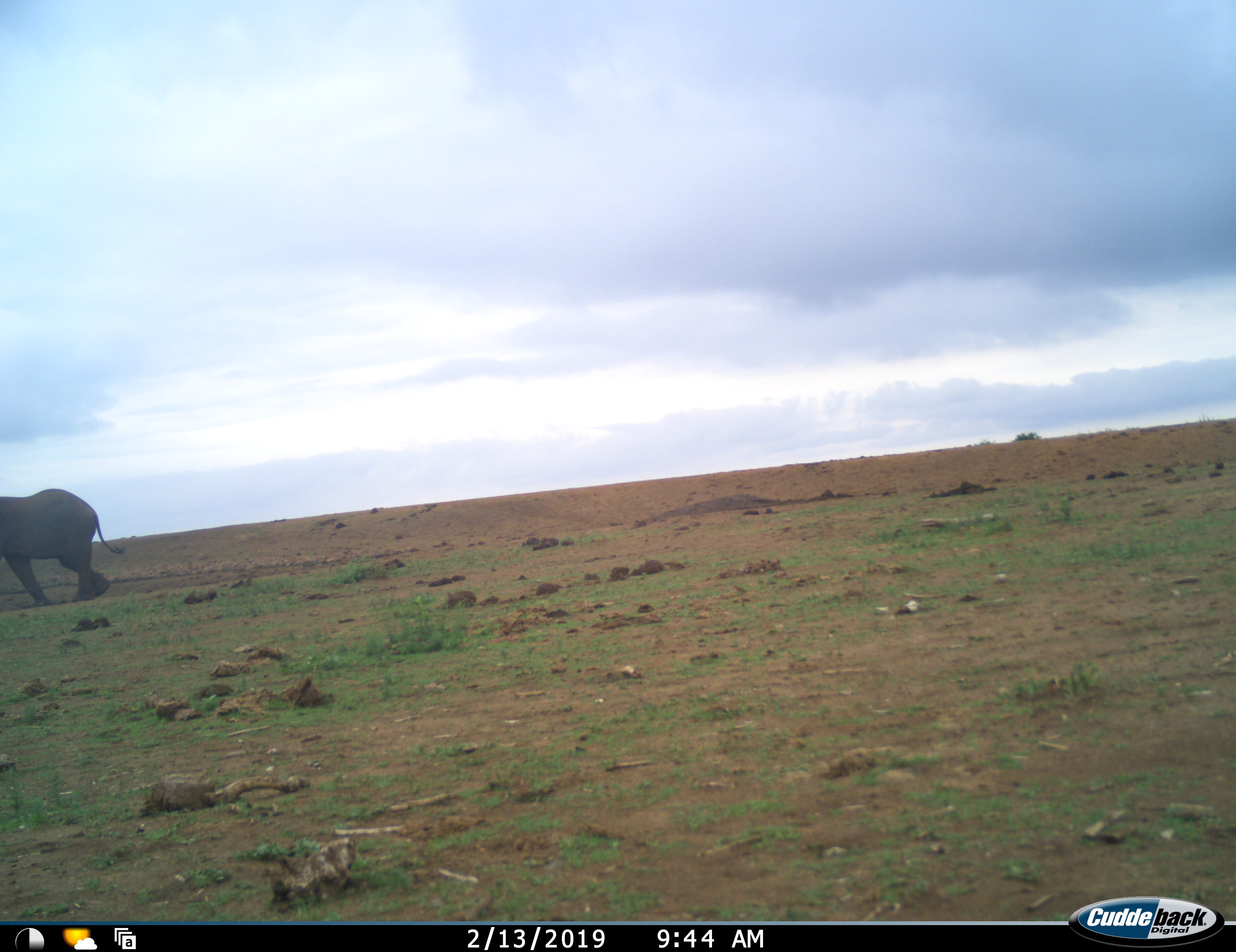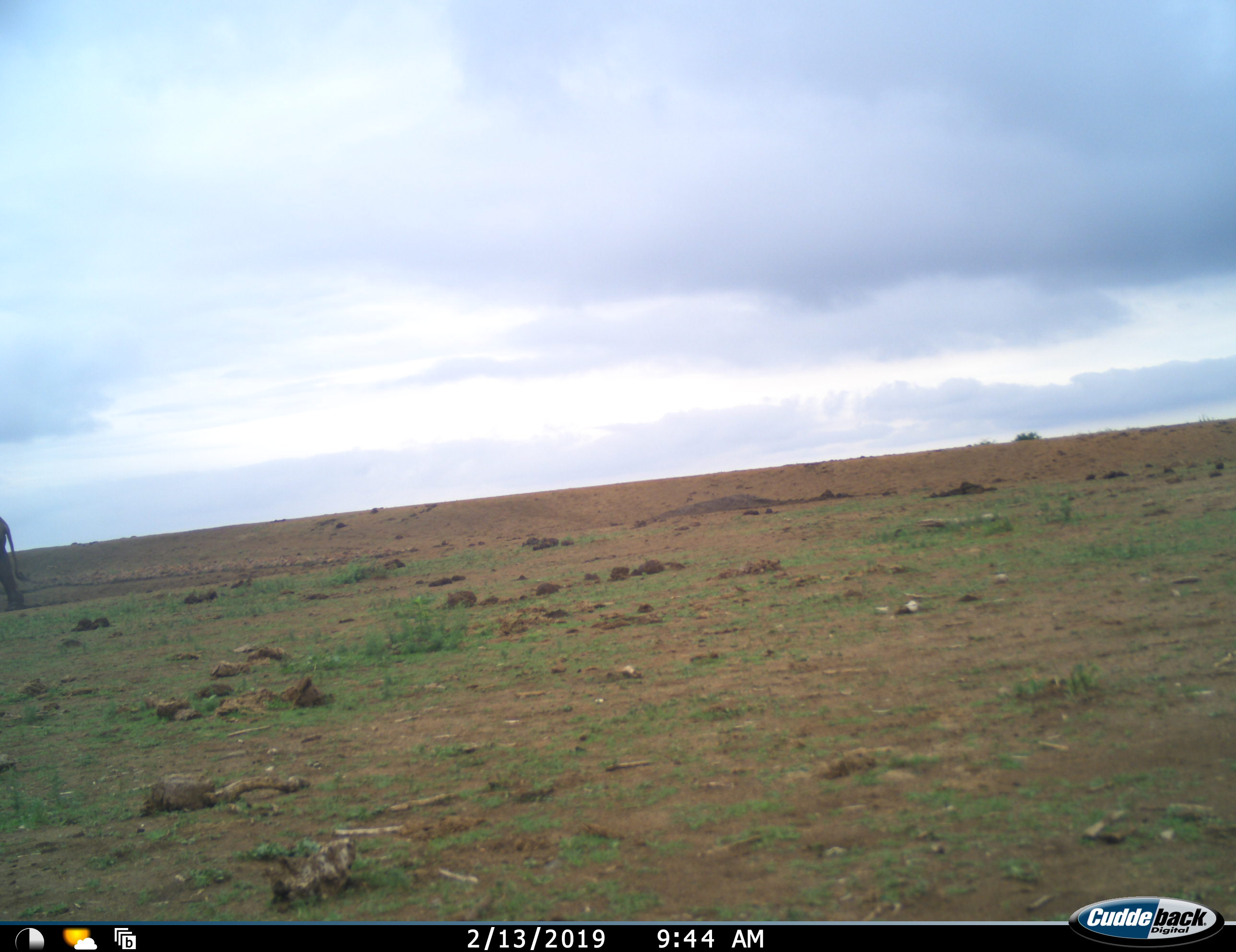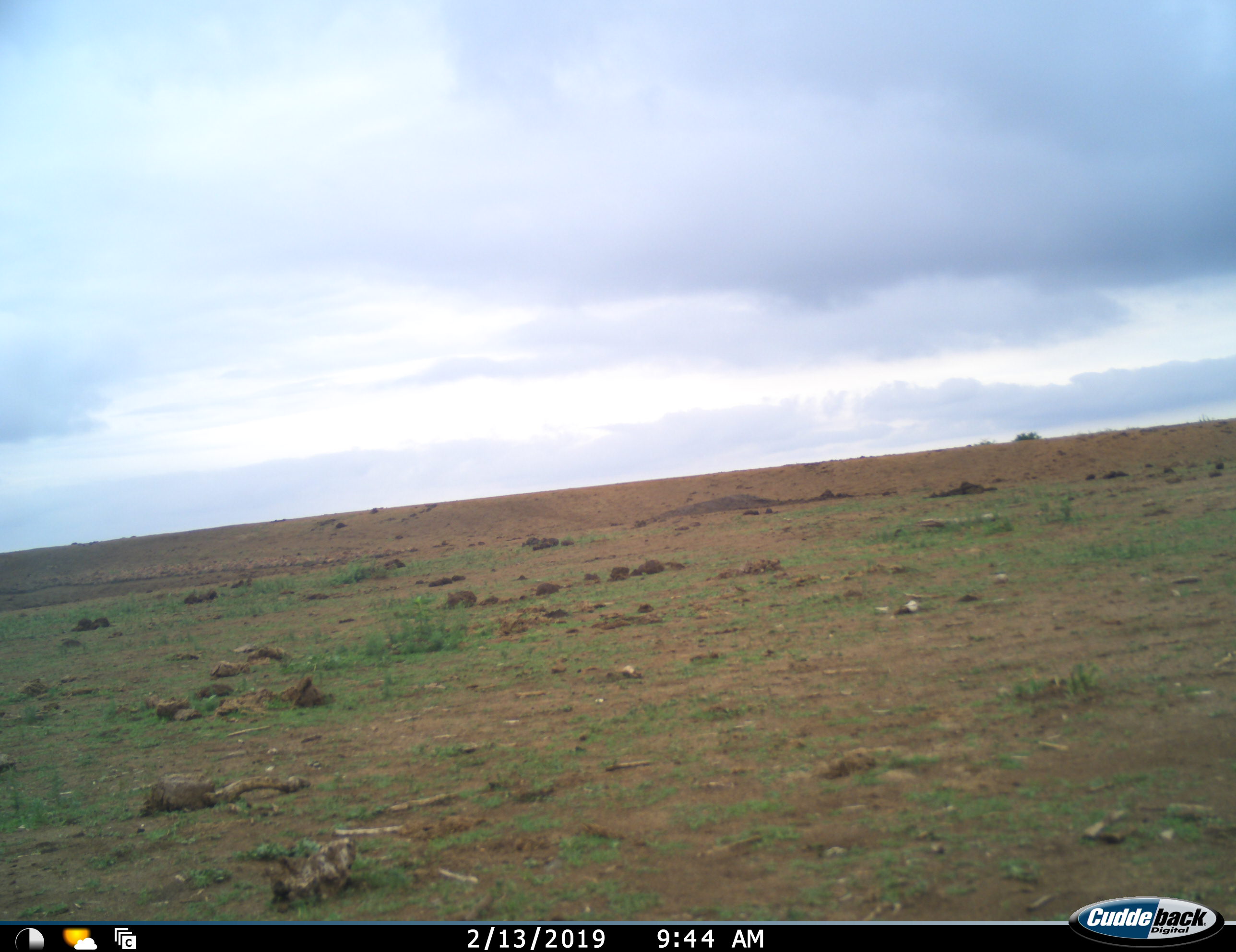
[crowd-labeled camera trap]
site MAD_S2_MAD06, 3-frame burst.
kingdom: Animalia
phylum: Chordata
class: Mammalia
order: Proboscidea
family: Elephantidae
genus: Loxodonta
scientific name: Loxodonta africana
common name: african bush elephant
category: elephant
Elephant (african bush elephant) (Loxodonta africana), count 1. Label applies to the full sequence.